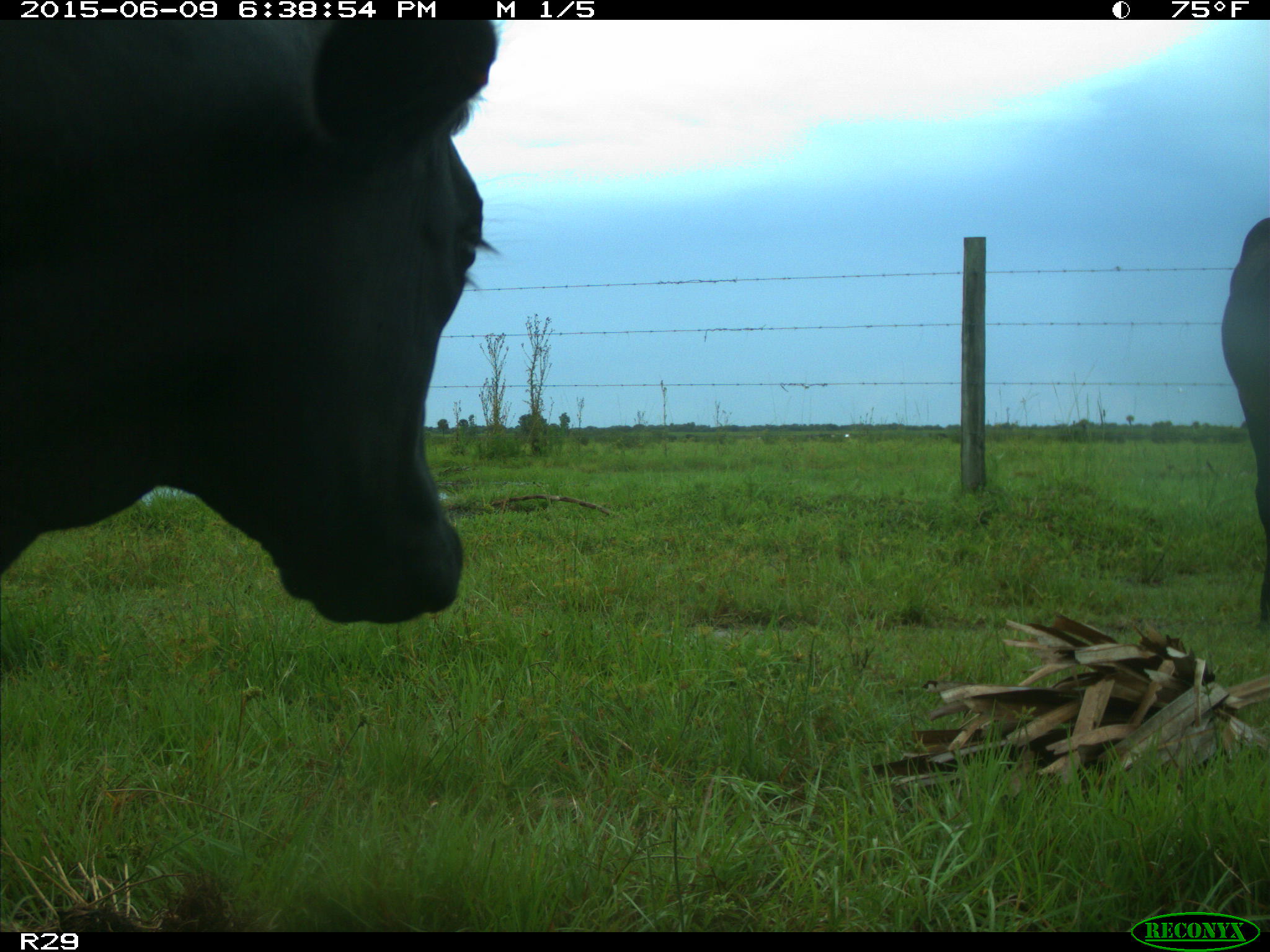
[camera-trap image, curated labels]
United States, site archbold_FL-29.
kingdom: Animalia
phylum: Chordata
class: Mammalia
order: Artiodactyla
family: Bovidae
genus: Bos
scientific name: Bos taurus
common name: domestic cow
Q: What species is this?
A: Bos taurus (domestic cow).